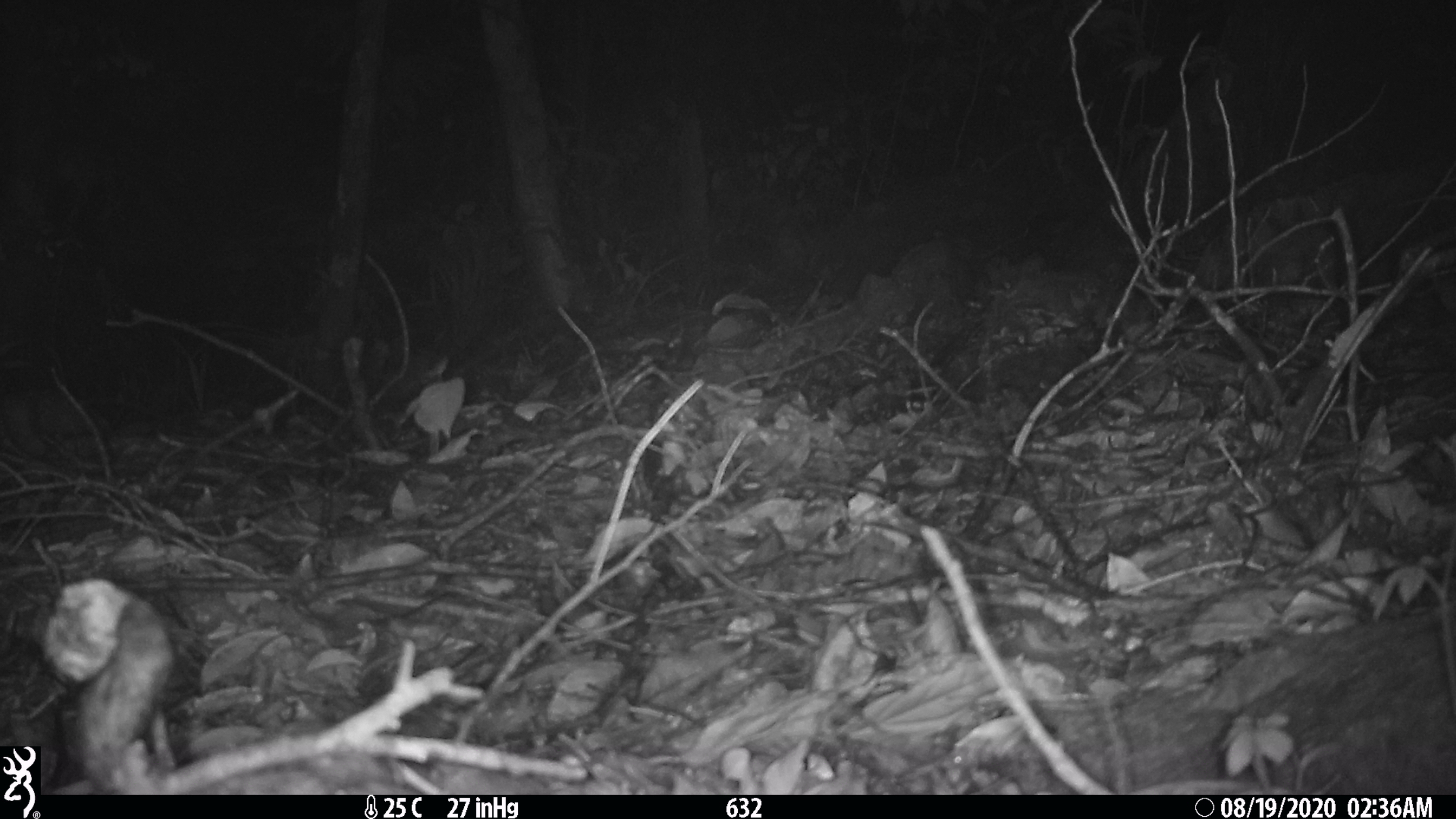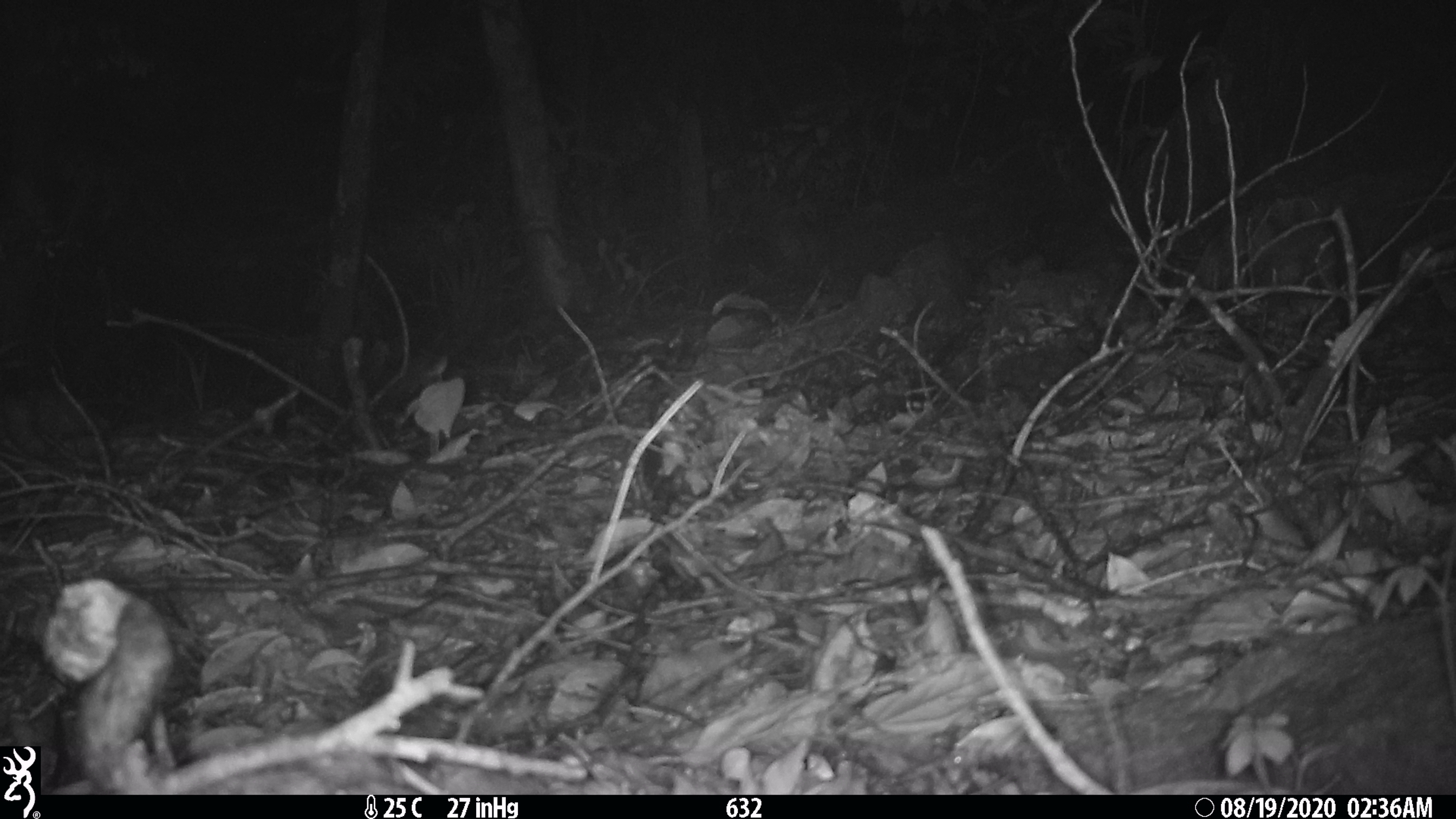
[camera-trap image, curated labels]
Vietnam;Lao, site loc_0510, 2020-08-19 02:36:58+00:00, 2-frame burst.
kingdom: Animalia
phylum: Chordata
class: Mammalia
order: Rodentia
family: Muridae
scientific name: Muridae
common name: old-world mice and rats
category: unidentified murid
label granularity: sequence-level